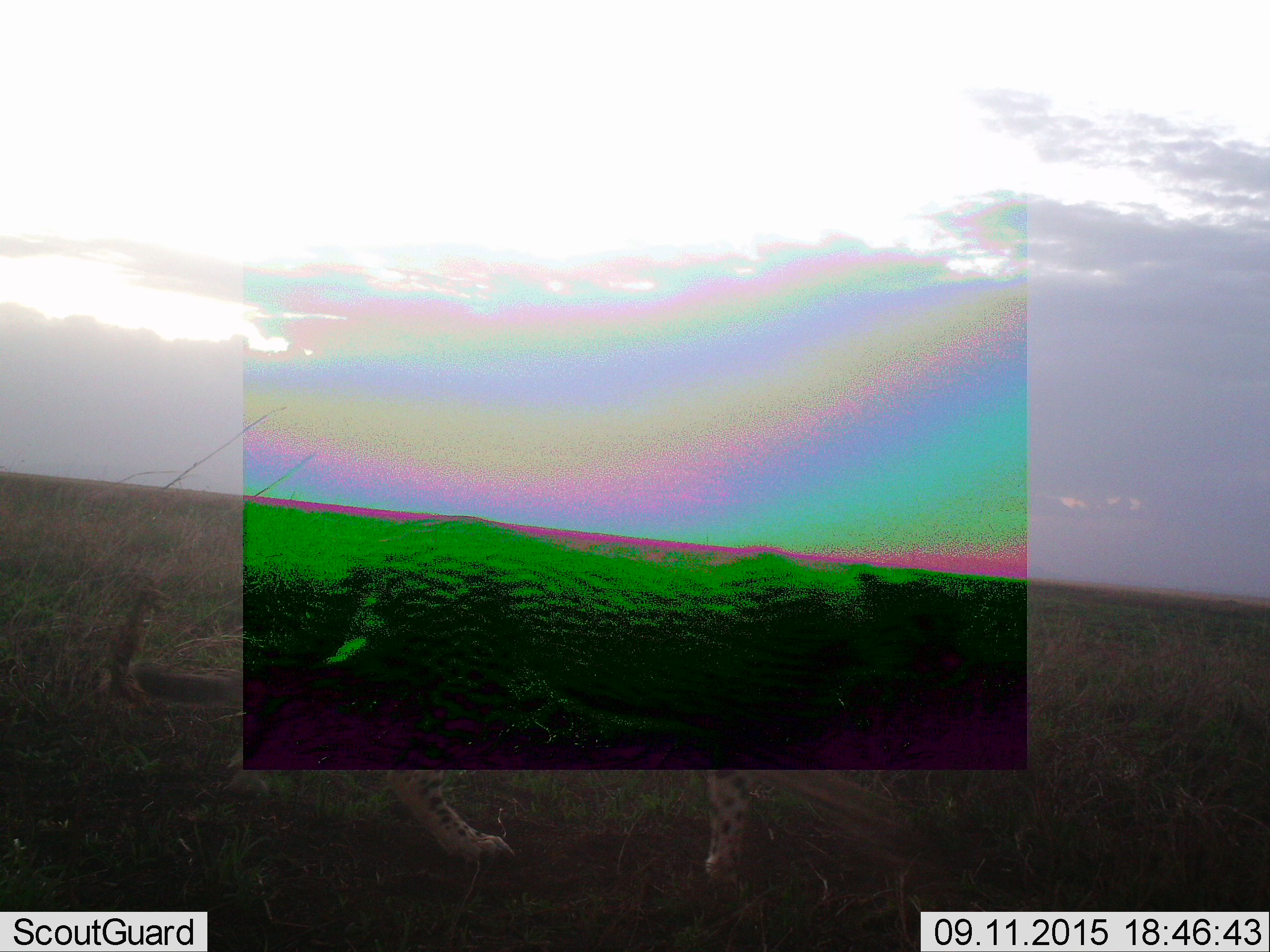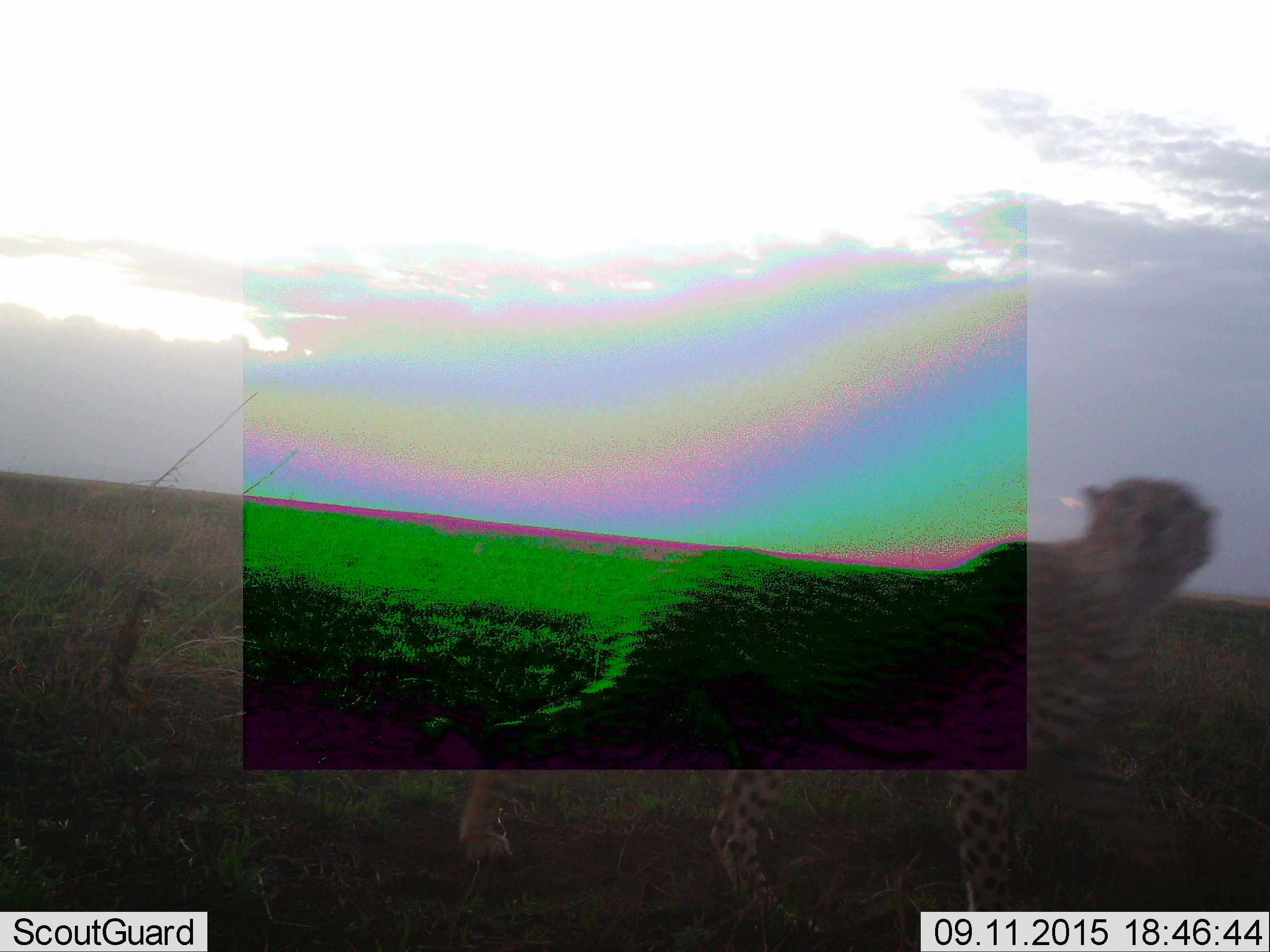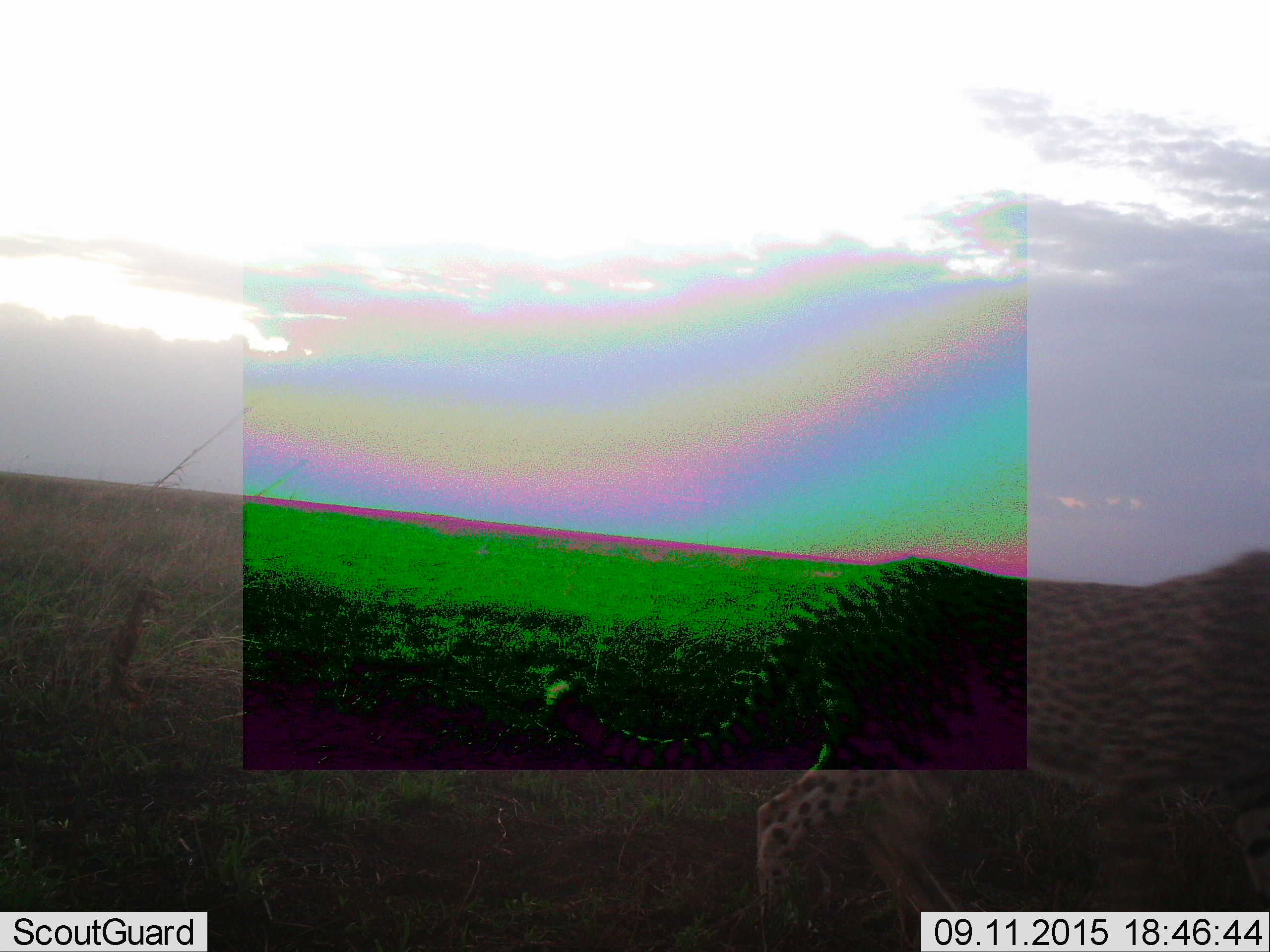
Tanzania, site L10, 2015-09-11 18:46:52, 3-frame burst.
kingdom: Animalia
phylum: Chordata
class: Mammalia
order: Carnivora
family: Felidae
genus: Acinonyx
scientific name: Acinonyx jubatus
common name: cheetah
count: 1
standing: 0%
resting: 0%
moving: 100%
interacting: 0%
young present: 12%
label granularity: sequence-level